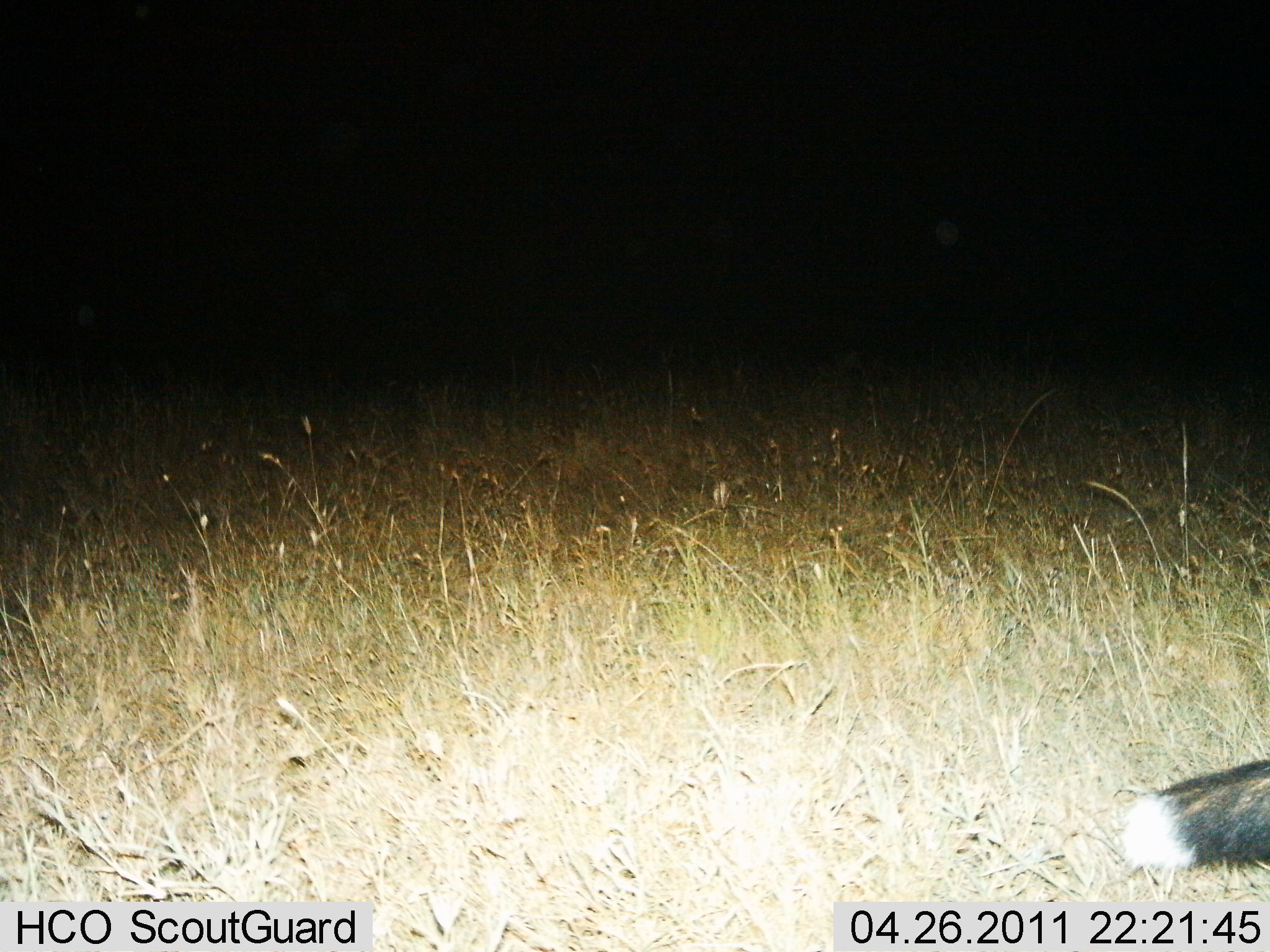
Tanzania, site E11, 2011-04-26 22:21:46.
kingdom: Animalia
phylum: Chordata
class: Mammalia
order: Carnivora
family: Canidae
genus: Lupulella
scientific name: Lupulella mesomelas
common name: black-backed jackal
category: jackal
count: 1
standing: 36%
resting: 14%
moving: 64%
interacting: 0%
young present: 0%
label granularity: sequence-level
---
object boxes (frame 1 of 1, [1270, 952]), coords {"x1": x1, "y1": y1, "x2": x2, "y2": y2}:
animal: {"x1": 1106, "y1": 743, "x2": 1270, "y2": 914}